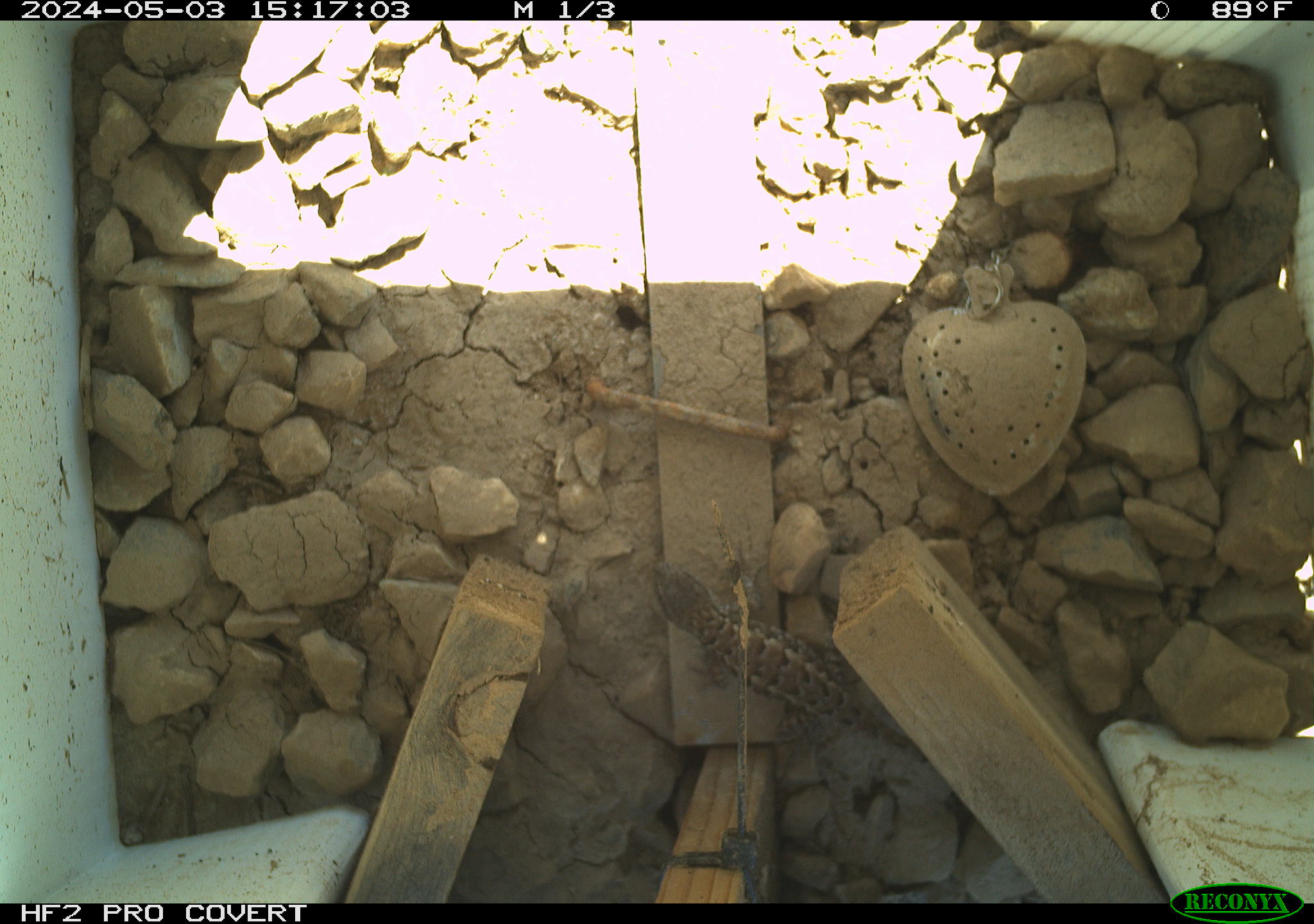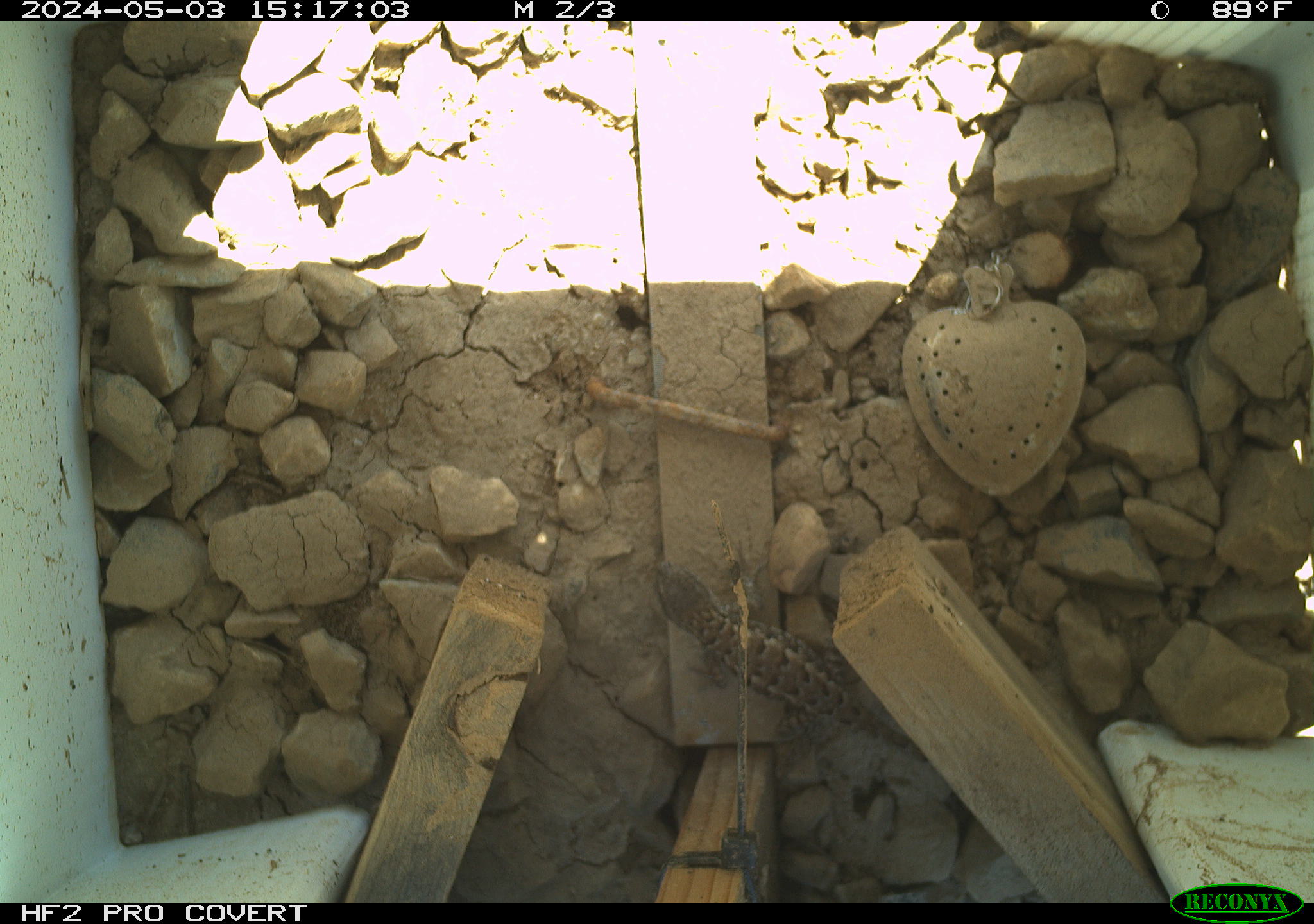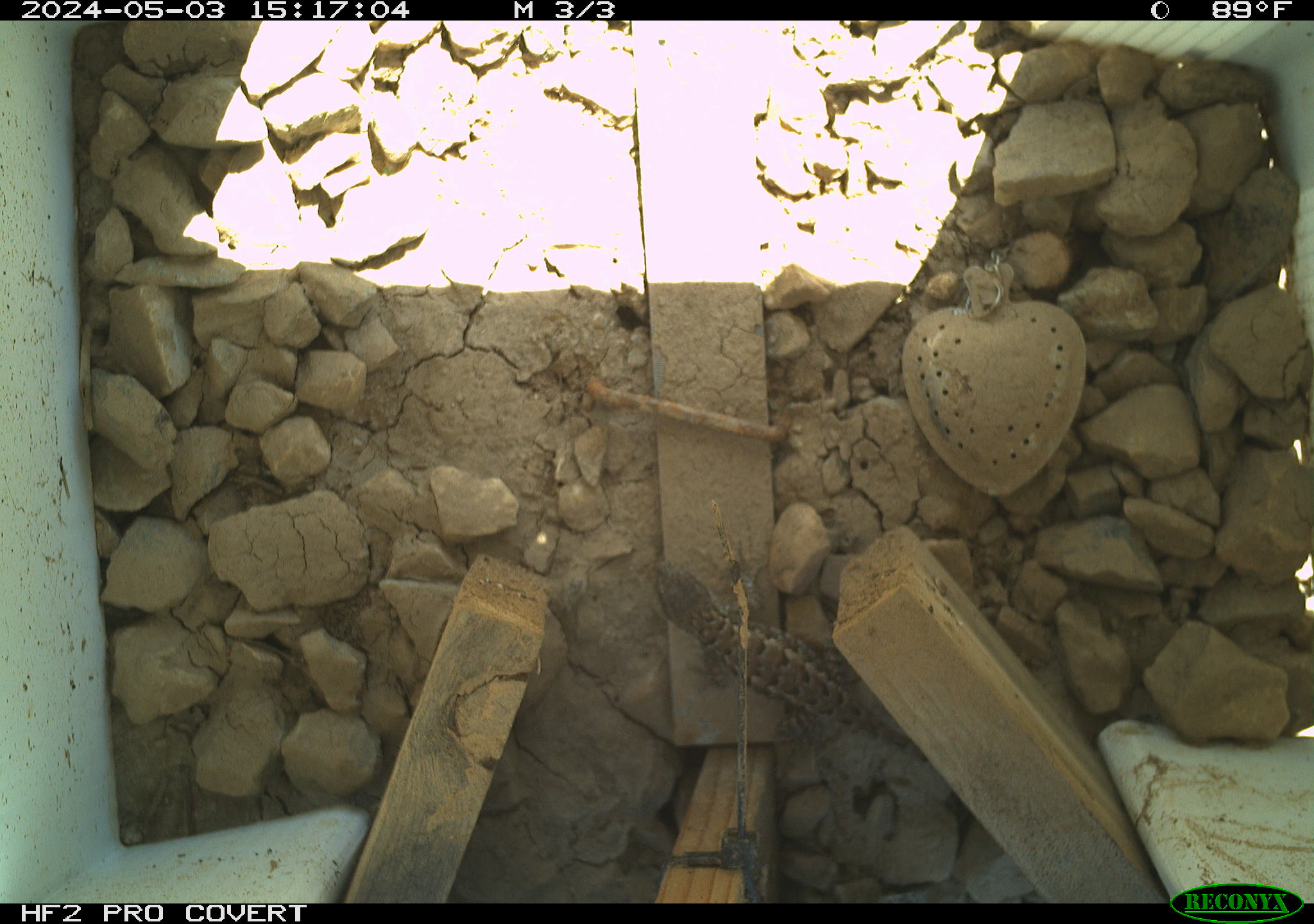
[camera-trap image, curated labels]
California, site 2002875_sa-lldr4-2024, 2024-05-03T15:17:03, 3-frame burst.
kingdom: Animalia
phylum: Chordata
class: Reptilia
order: Squamata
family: Phrynosomatidae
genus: Sceloporus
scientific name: Sceloporus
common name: spiny lizards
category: sceloporus species